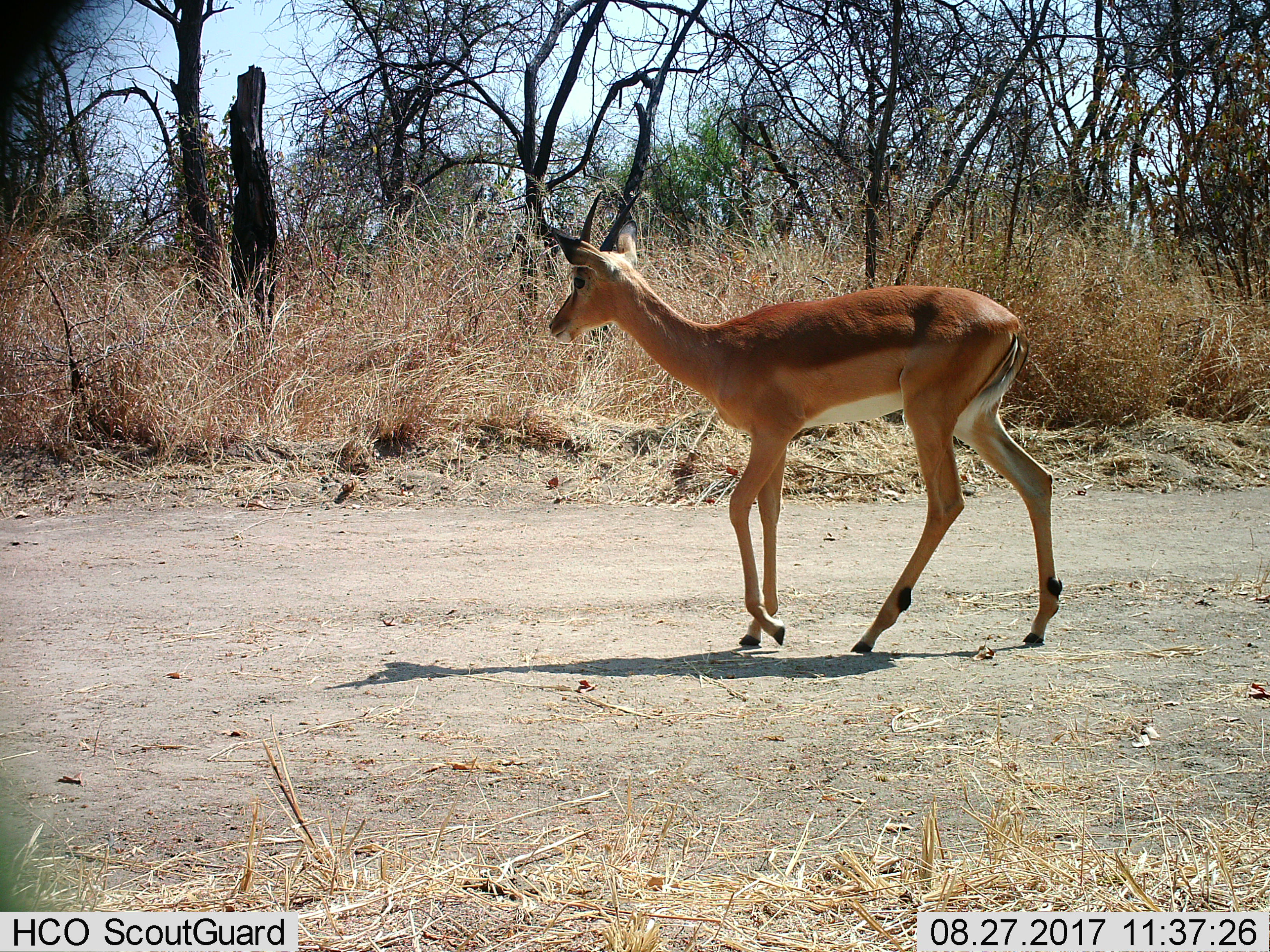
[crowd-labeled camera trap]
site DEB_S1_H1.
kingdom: Animalia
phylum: Chordata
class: Mammalia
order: Artiodactyla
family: Bovidae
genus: Aepyceros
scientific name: Aepyceros melampus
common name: impala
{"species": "impala (Aepyceros melampus)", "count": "1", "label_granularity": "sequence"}